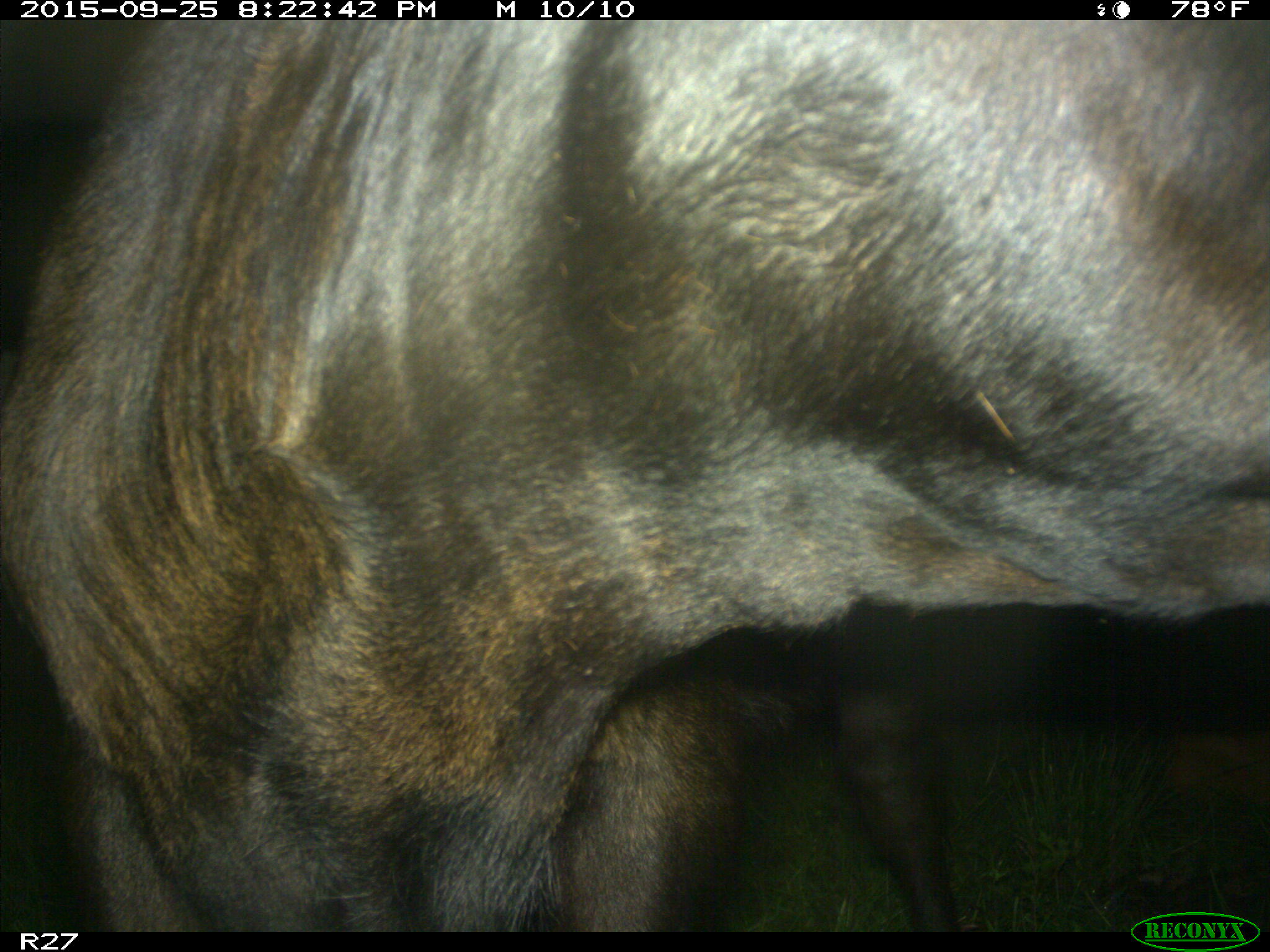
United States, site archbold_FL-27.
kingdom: Animalia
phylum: Chordata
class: Mammalia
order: Artiodactyla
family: Bovidae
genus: Bos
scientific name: Bos taurus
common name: domestic cow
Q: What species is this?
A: Bos taurus (domestic cow).